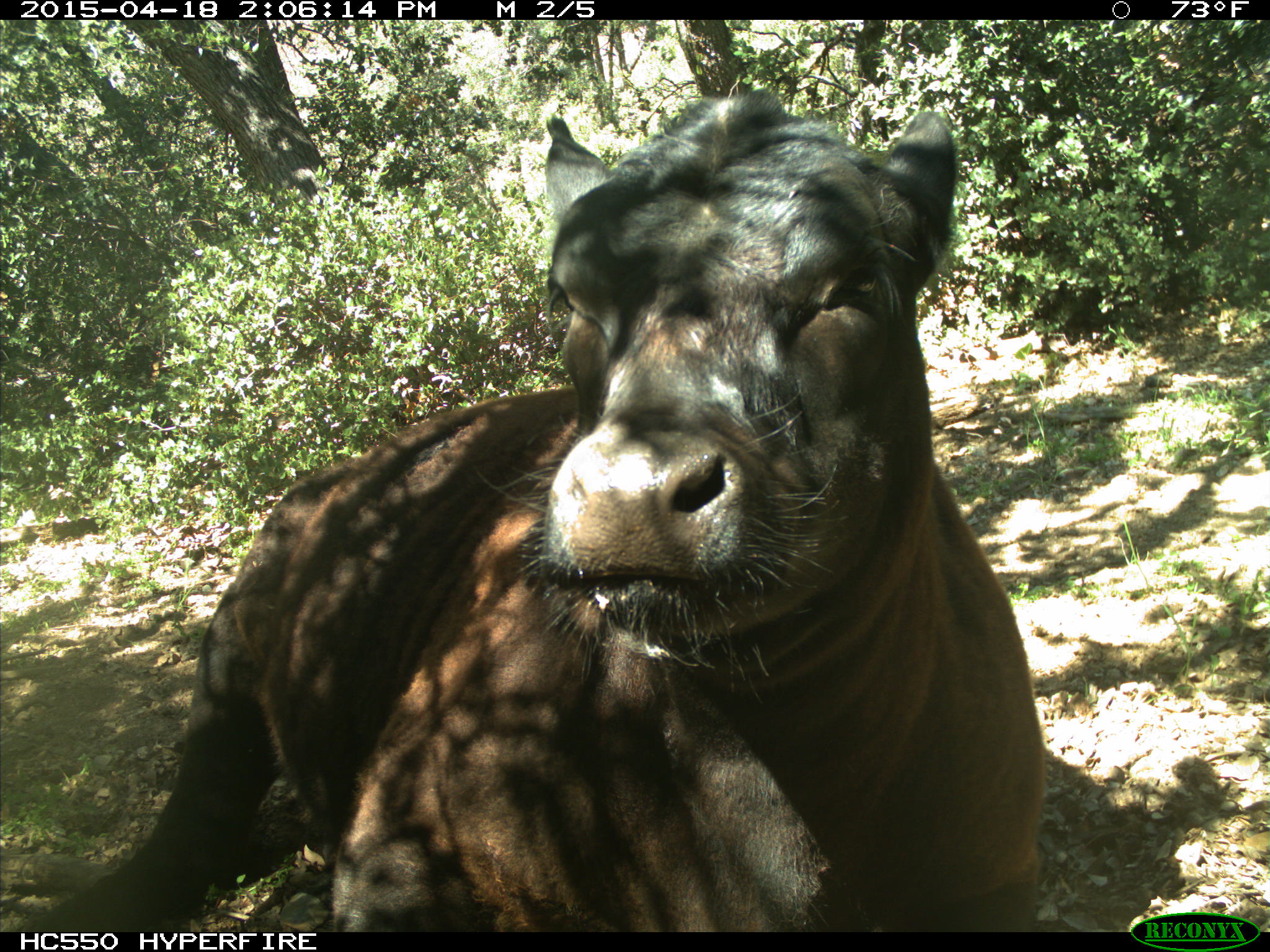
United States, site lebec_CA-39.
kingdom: Animalia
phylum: Chordata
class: Mammalia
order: Artiodactyla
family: Bovidae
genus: Bos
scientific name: Bos taurus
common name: domestic cow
Bos taurus (domestic cow).